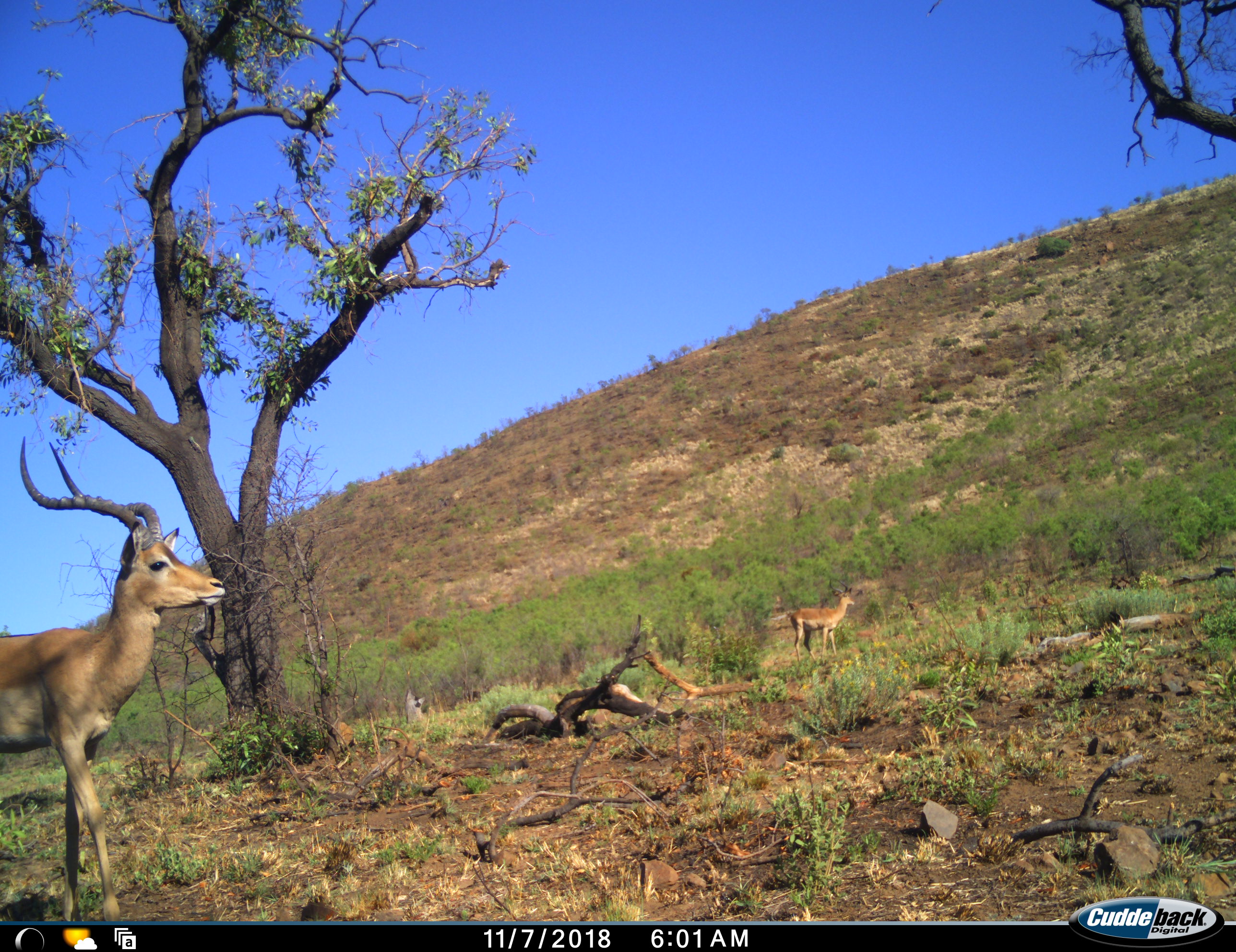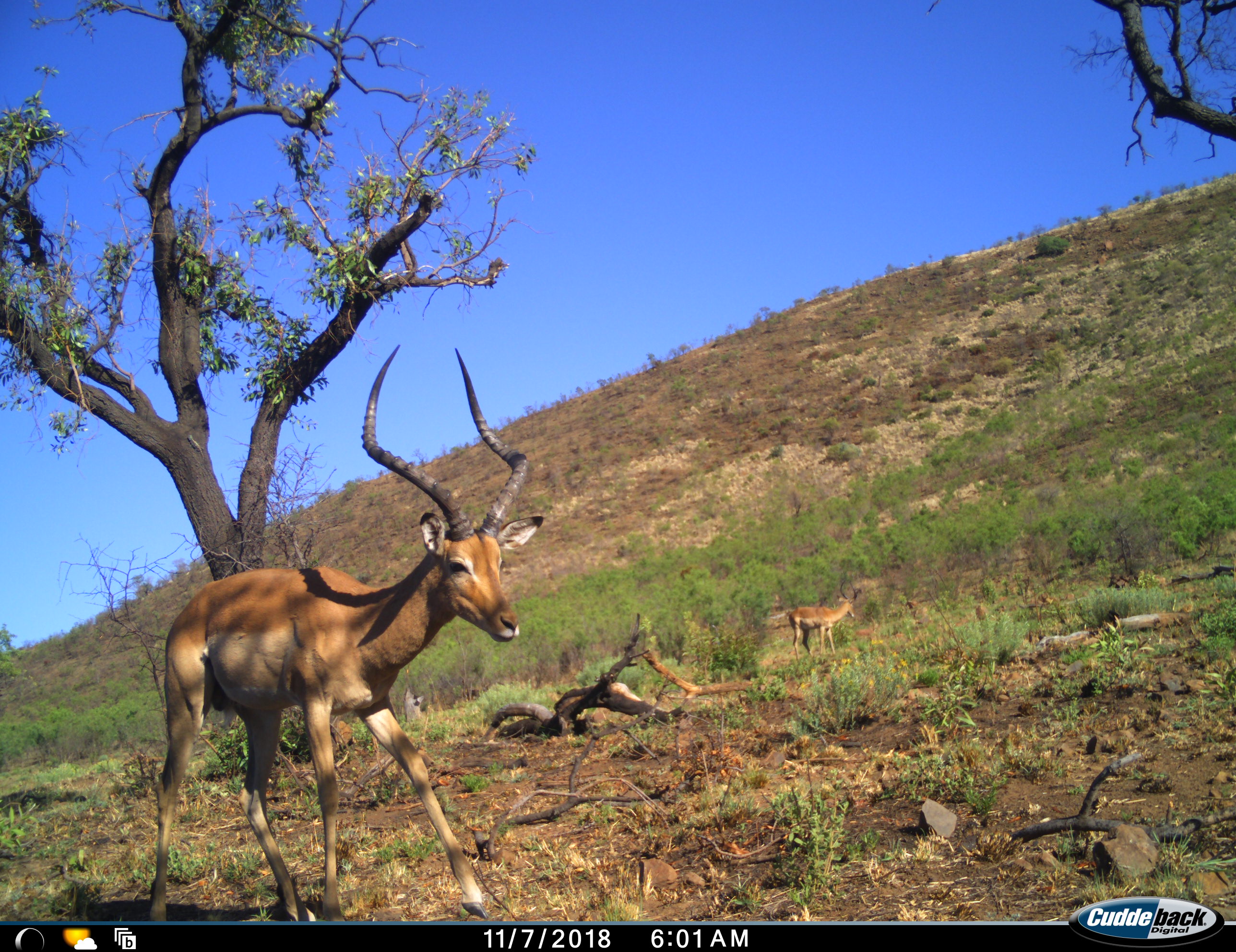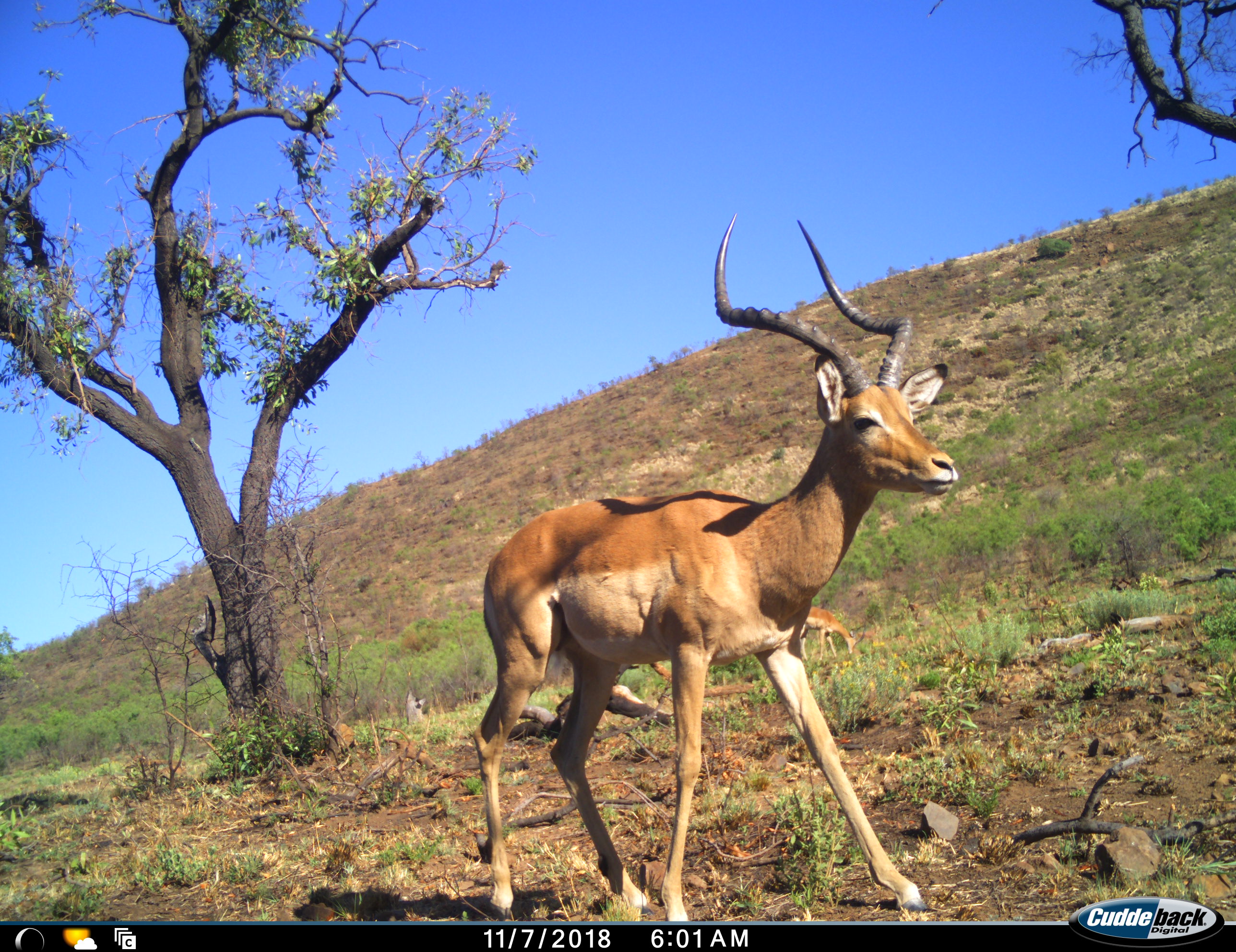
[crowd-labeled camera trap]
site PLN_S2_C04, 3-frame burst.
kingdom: Animalia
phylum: Chordata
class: Mammalia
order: Artiodactyla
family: Bovidae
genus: Aepyceros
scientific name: Aepyceros melampus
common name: impala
Impala (Aepyceros melampus), count 2. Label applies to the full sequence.